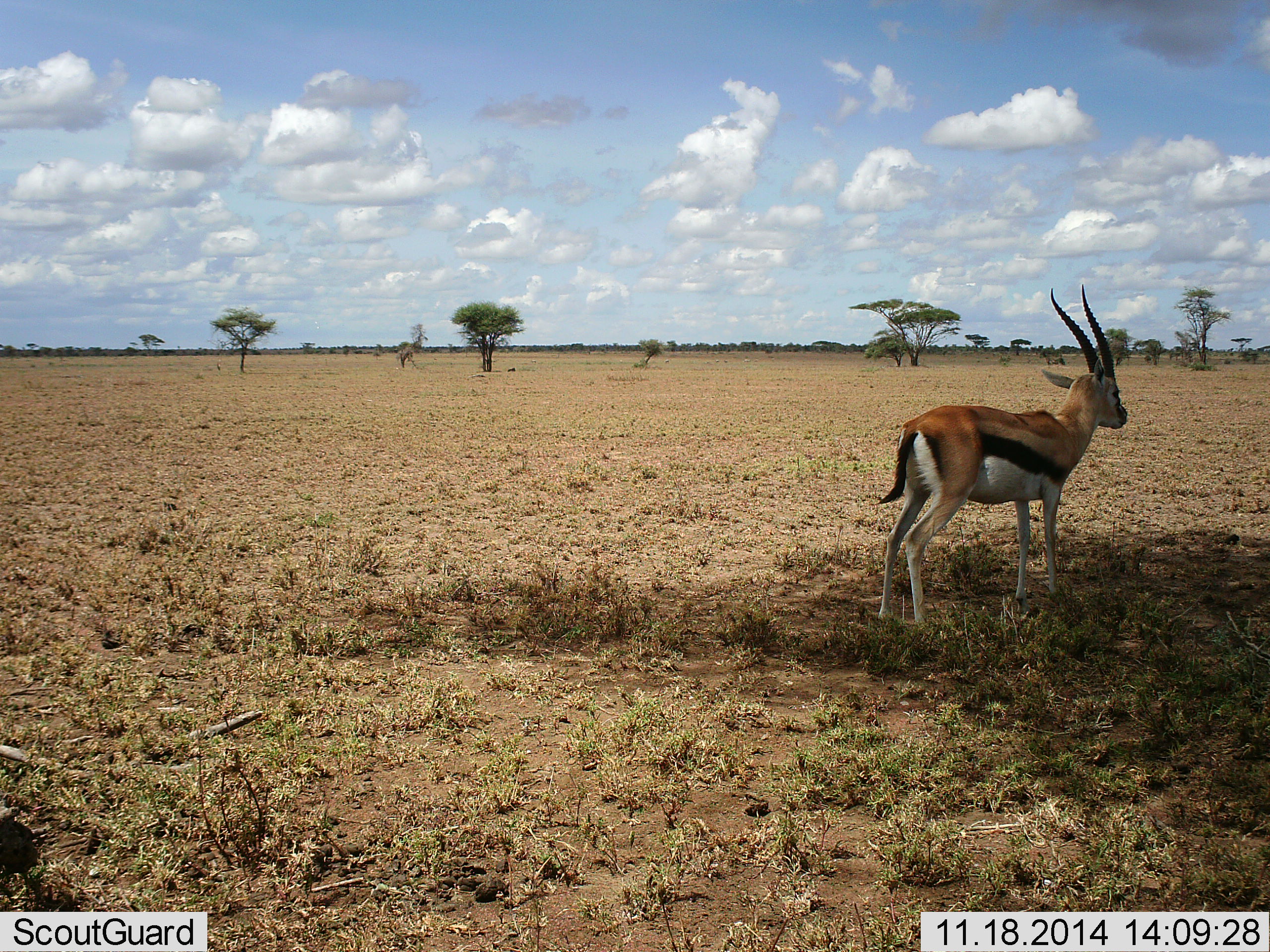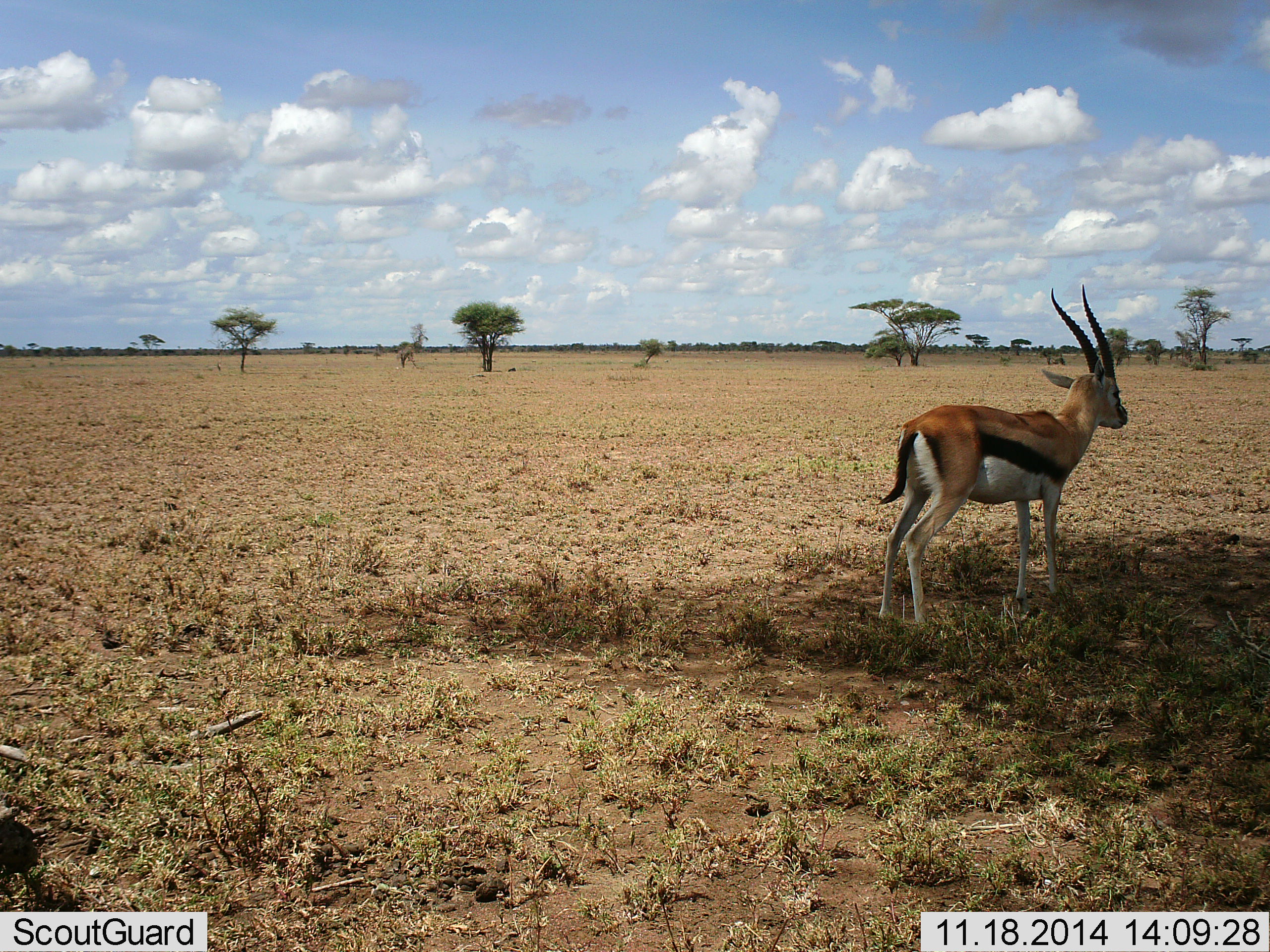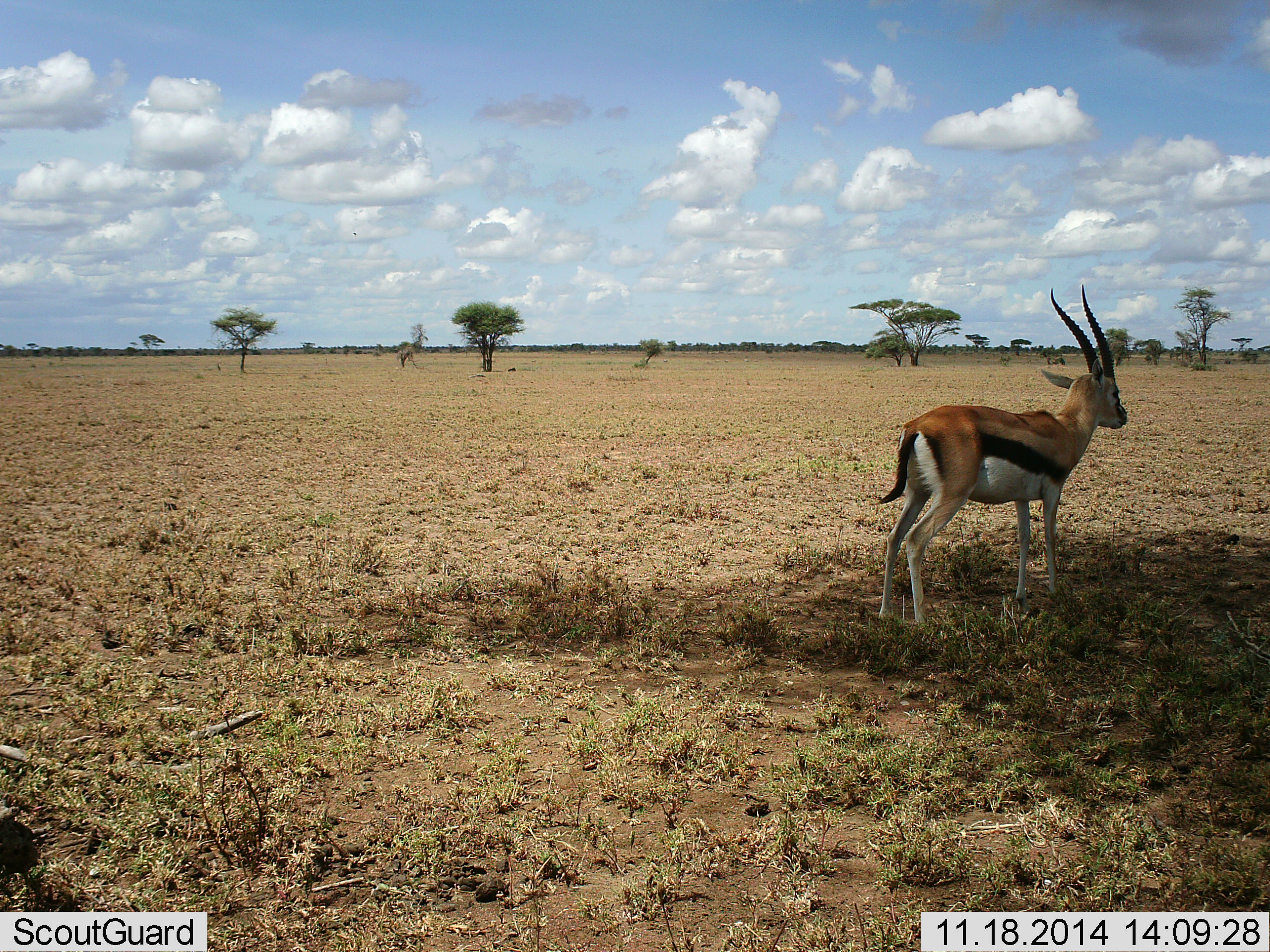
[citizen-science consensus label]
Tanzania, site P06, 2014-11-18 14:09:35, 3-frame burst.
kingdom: Animalia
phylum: Chordata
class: Mammalia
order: Artiodactyla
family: Bovidae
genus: Eudorcas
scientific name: Eudorcas thomsonii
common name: thomson's gazelle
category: gazellethomsons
Gazellethomsons (thomson's gazelle) (Eudorcas thomsonii), count 1. Behavior (volunteer vote fractions): standing 100%, resting 0%, moving 0%, interacting 0%. Young present (vote fraction): 0%. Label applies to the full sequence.